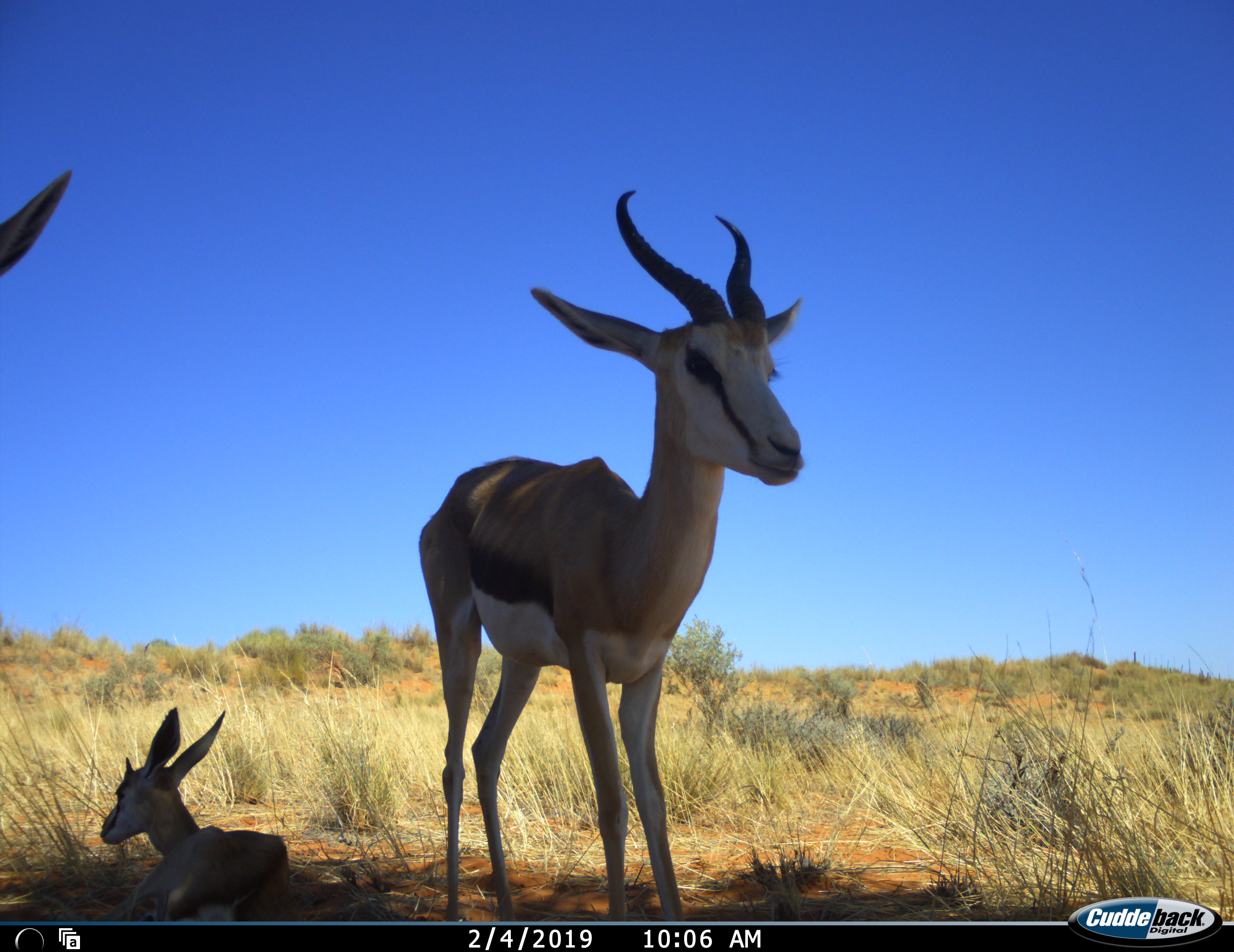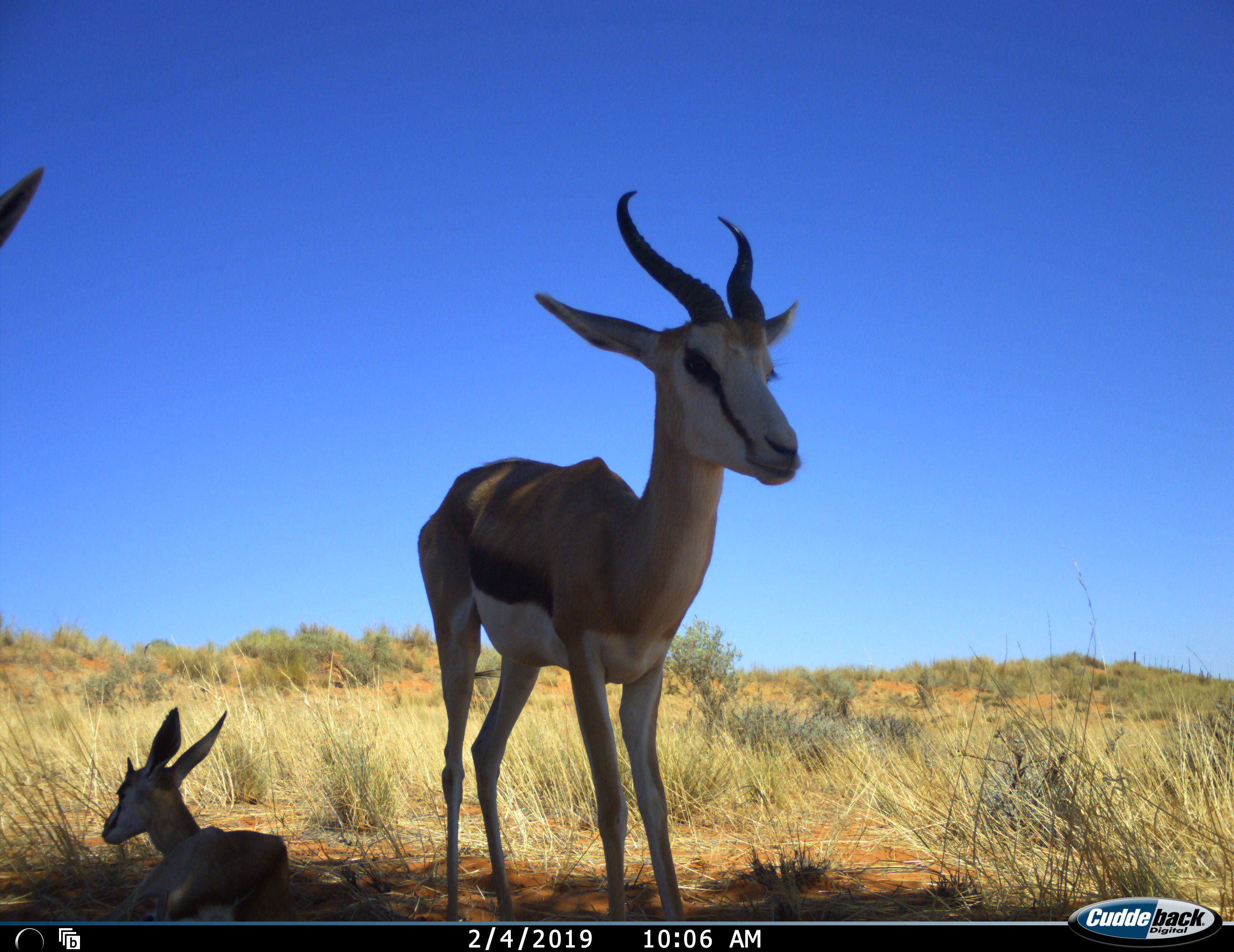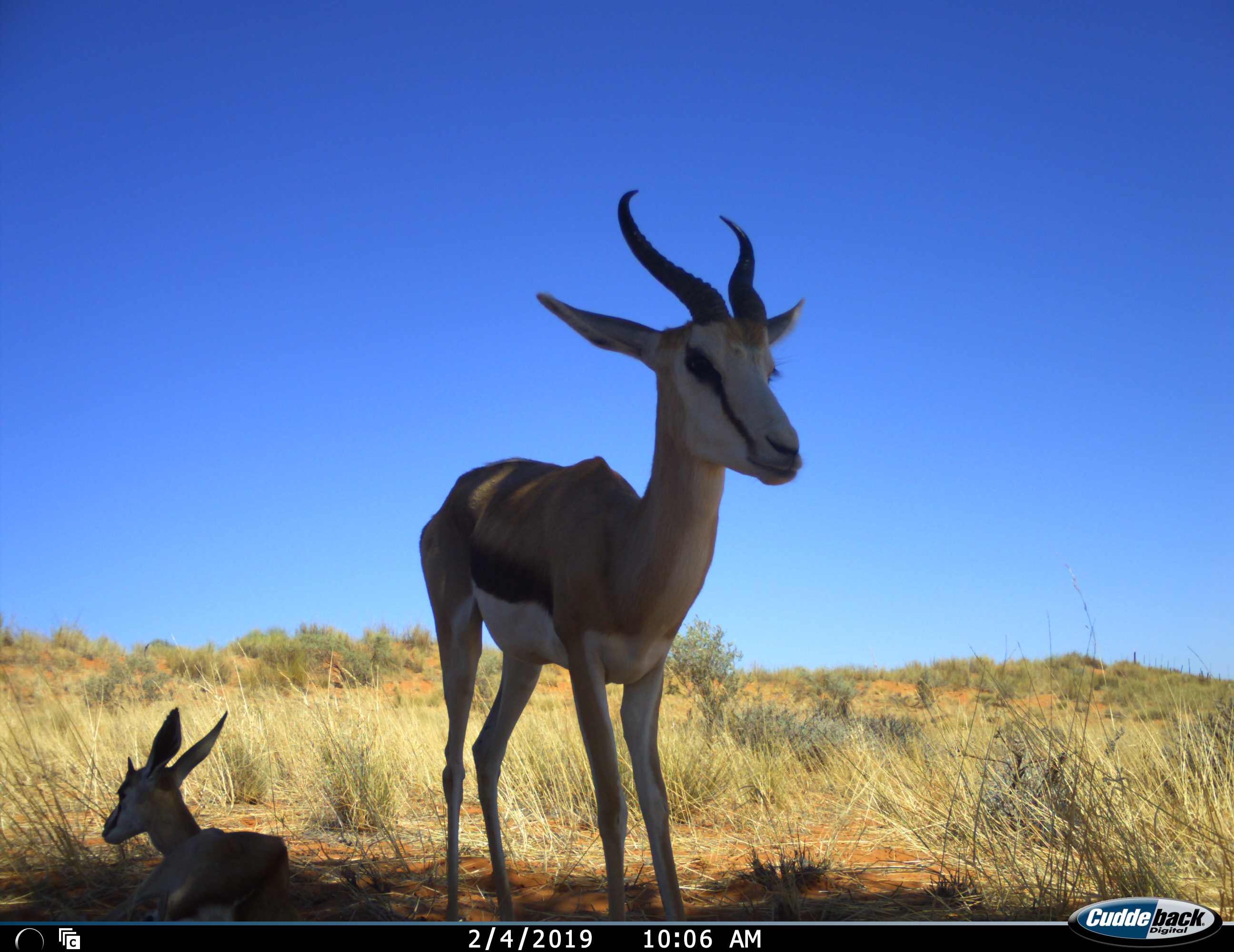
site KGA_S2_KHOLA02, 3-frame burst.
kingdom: Animalia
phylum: Chordata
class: Mammalia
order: Artiodactyla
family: Bovidae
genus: Antidorcas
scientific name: Antidorcas marsupialis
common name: springbok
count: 3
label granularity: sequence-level